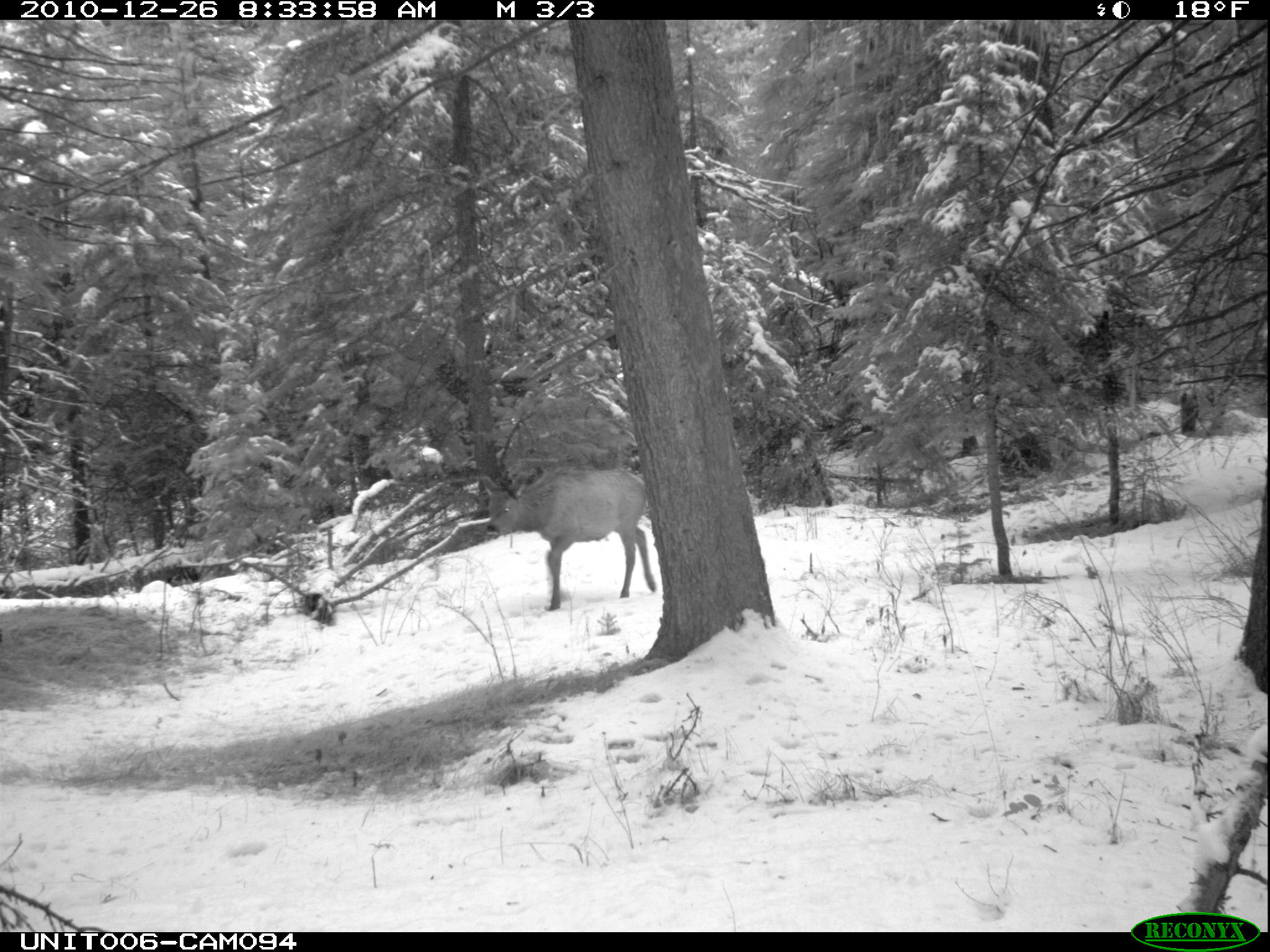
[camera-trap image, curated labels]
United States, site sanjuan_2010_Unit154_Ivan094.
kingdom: Animalia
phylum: Chordata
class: Mammalia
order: Artiodactyla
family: Cervidae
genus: Cervus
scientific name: Cervus elaphus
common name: red deer